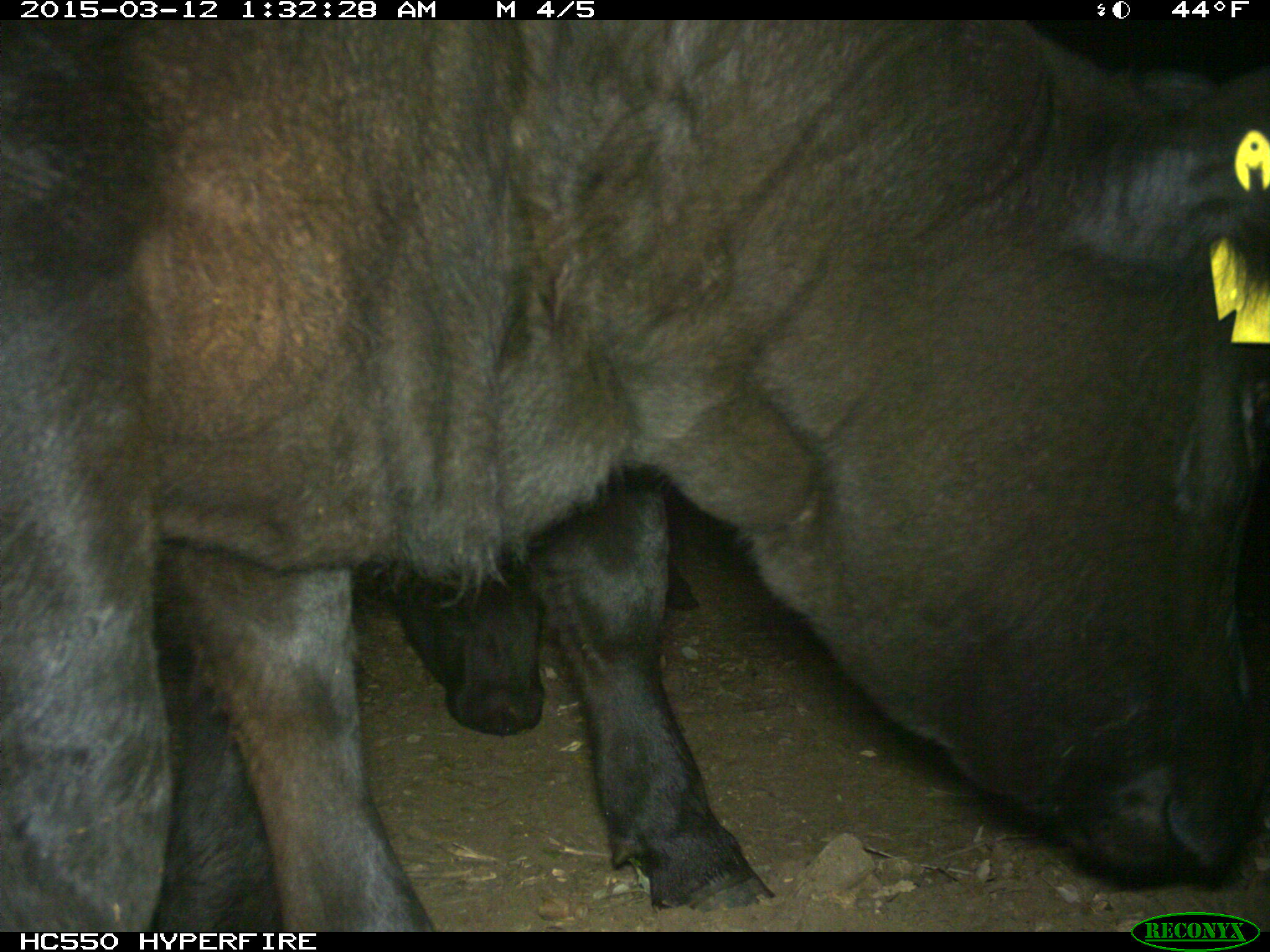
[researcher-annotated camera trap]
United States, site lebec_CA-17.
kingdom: Animalia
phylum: Chordata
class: Mammalia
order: Artiodactyla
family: Bovidae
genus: Bos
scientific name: Bos taurus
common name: domestic cow